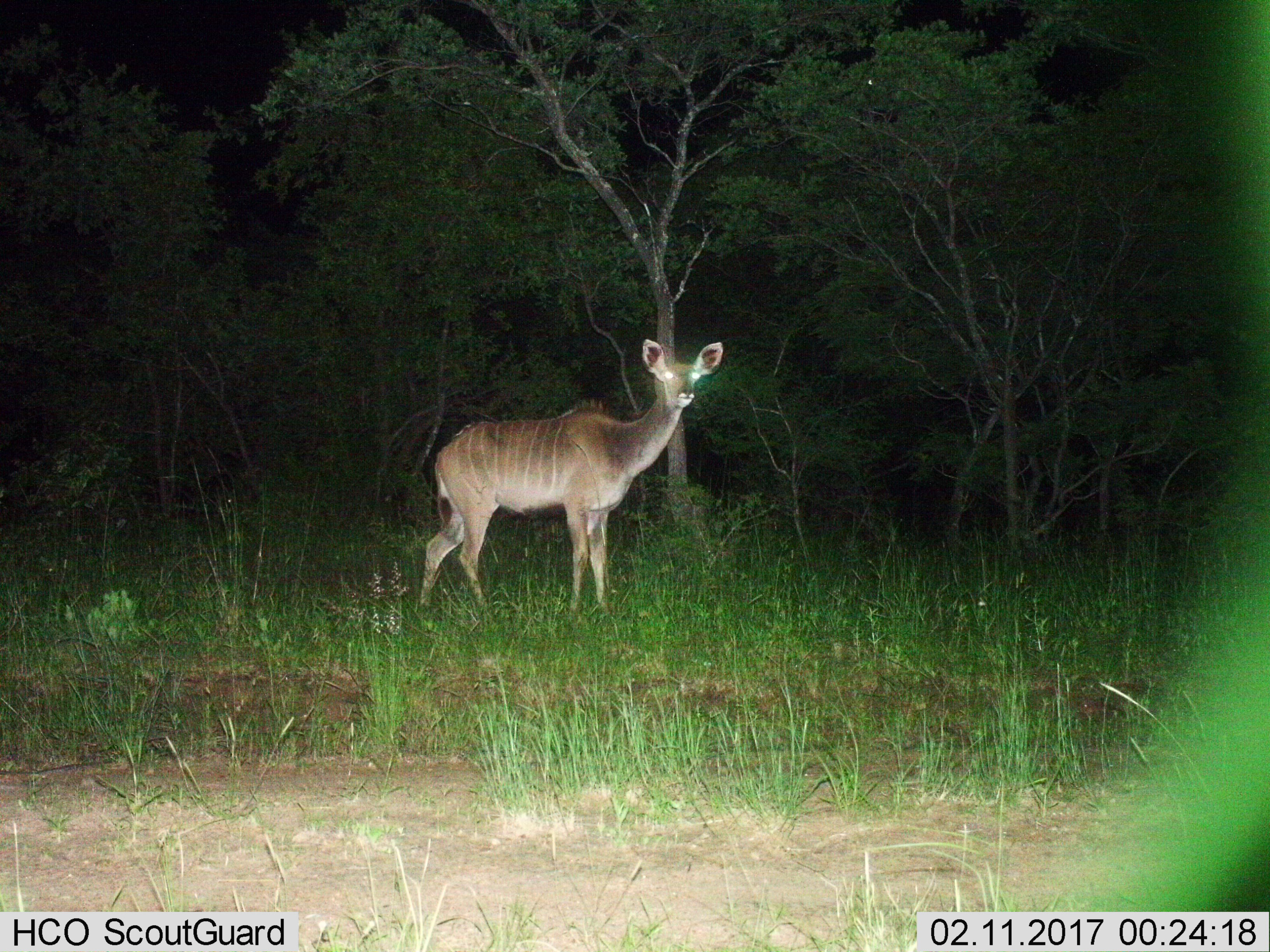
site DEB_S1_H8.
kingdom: Animalia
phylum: Chordata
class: Mammalia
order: Artiodactyla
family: Bovidae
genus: Tragelaphus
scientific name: Tragelaphus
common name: kudu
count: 1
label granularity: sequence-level